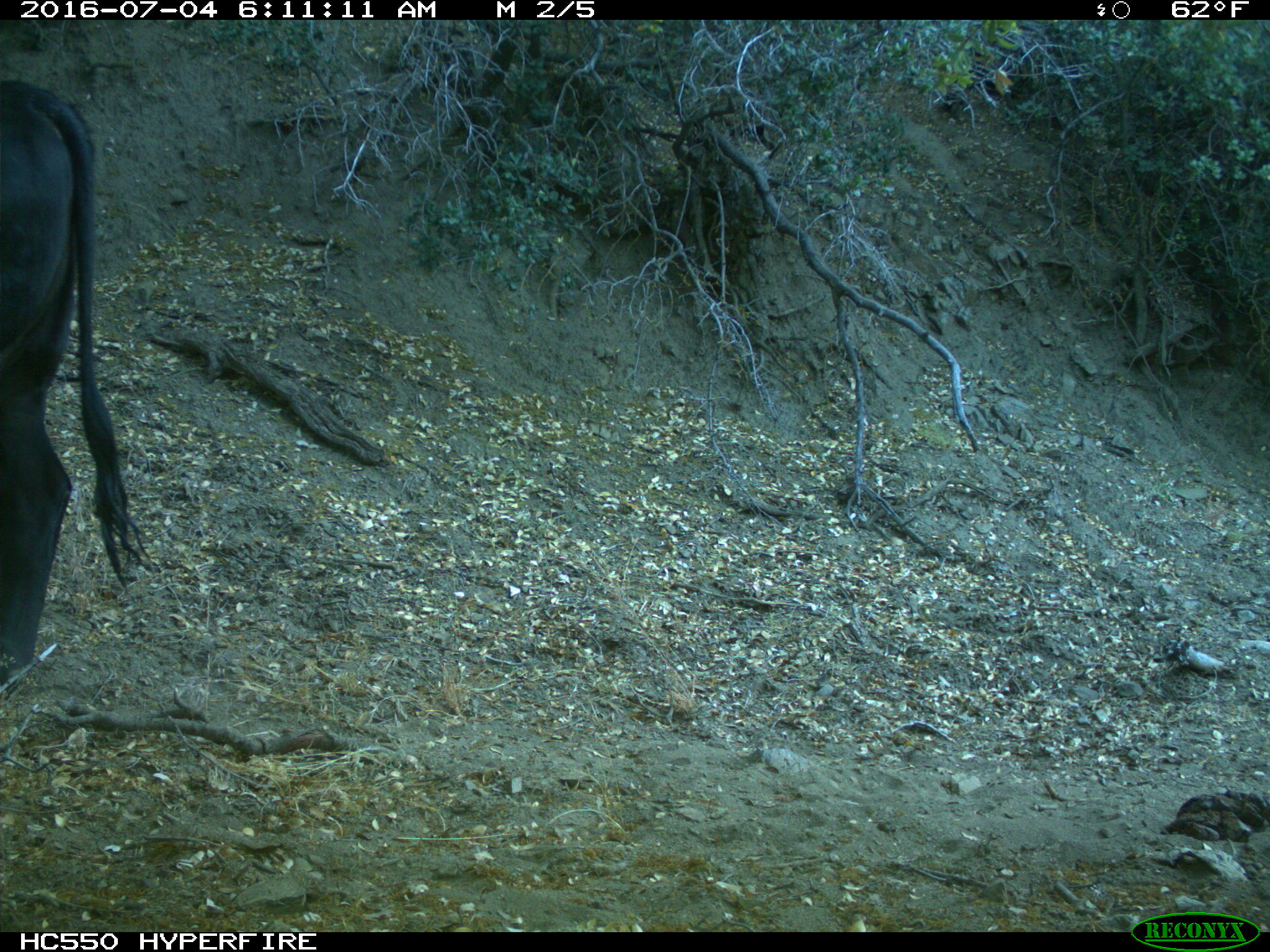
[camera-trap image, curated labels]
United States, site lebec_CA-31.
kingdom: Animalia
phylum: Chordata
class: Mammalia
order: Artiodactyla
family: Bovidae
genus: Bos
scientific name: Bos taurus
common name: domestic cow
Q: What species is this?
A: Bos taurus (domestic cow).